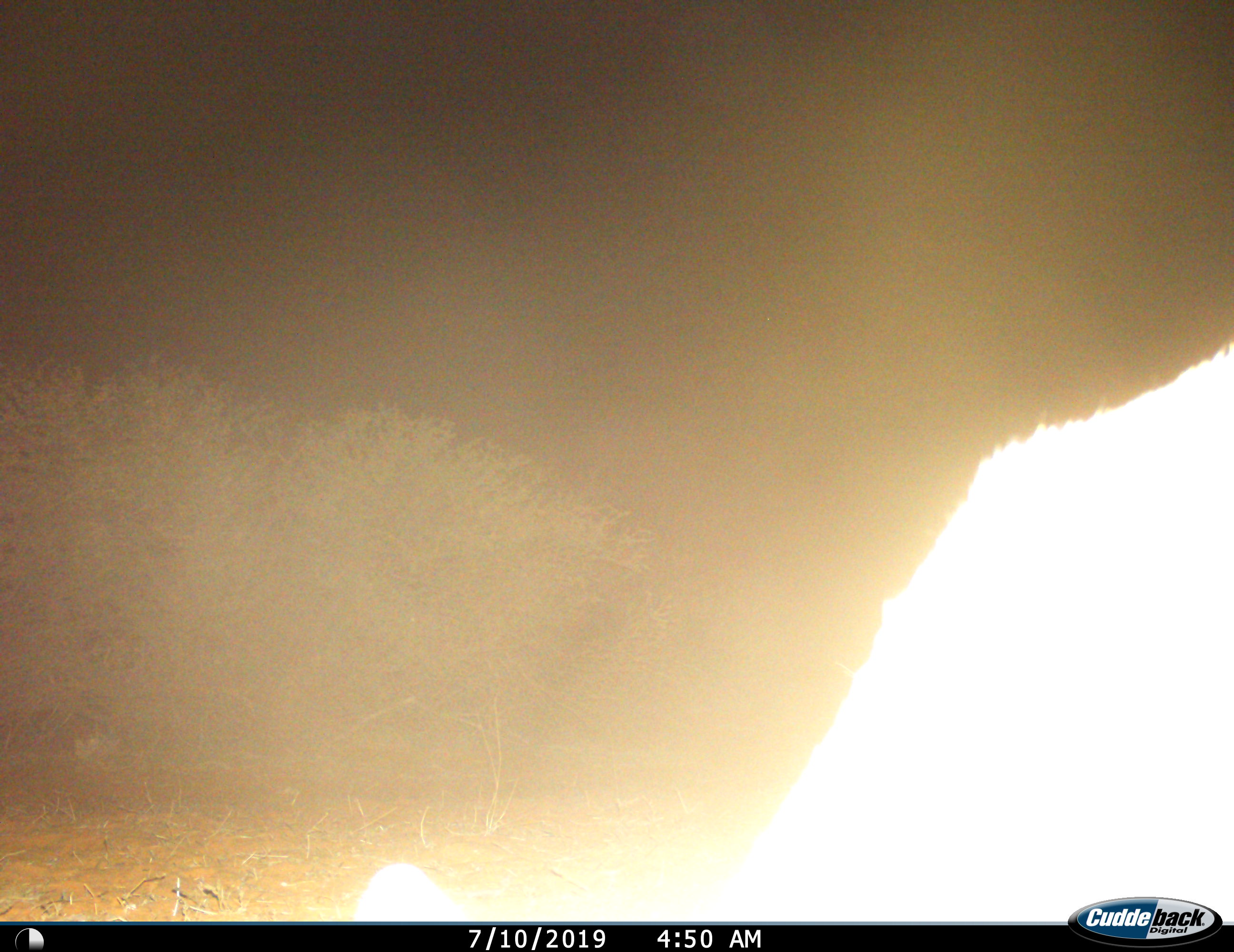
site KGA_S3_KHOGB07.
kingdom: Animalia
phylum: Chordata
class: Mammalia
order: Artiodactyla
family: Bovidae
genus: Antidorcas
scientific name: Antidorcas marsupialis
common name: springbok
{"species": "springbok (Antidorcas marsupialis)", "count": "1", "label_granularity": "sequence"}